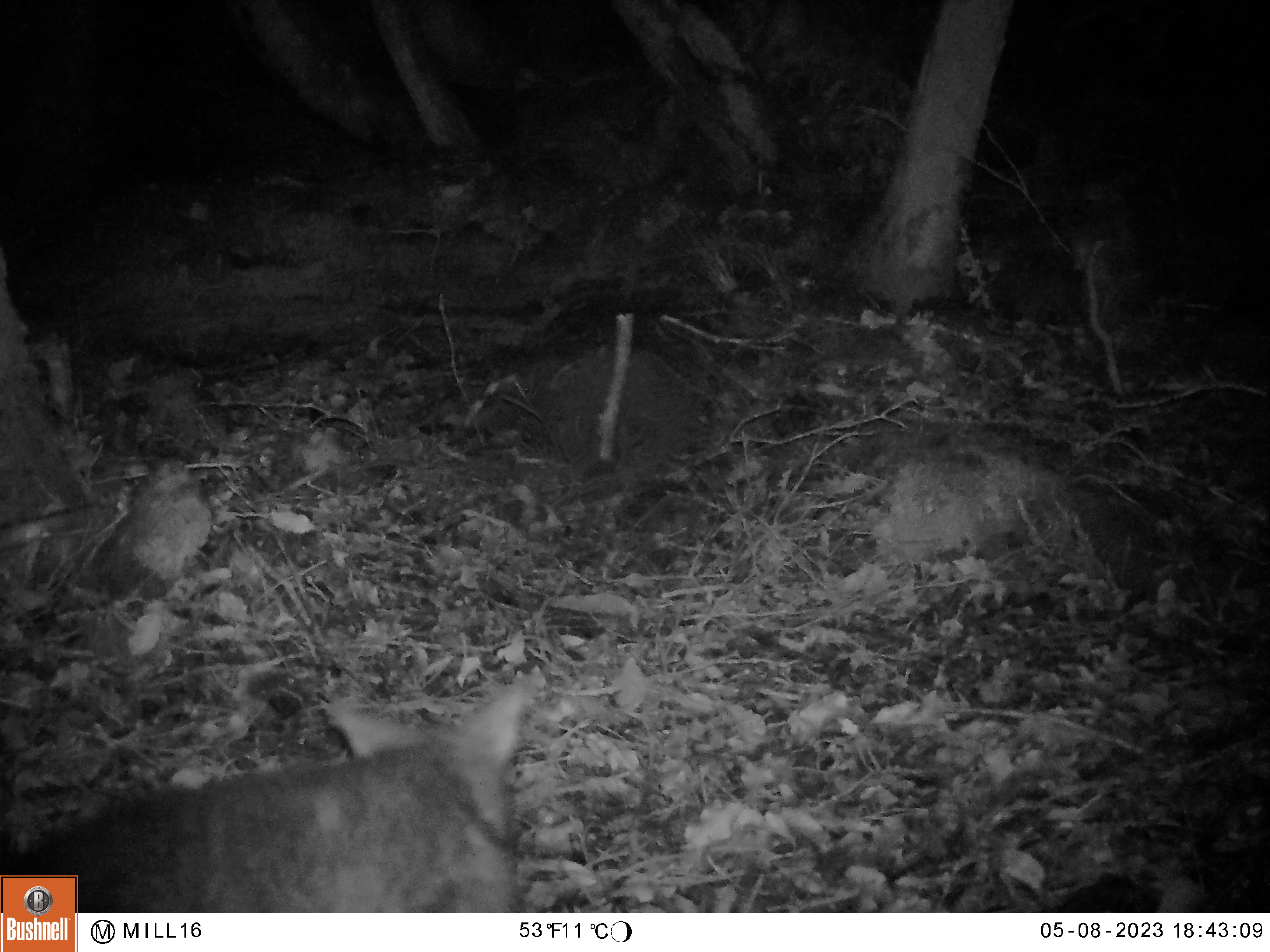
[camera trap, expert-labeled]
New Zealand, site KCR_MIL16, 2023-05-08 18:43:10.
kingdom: Animalia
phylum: Chordata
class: Mammalia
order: Diprotodontia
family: Phalangeridae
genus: Trichosurus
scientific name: Trichosurus vulpecula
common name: common brushtail possum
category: possum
Possum (common brushtail possum) (Trichosurus vulpecula).